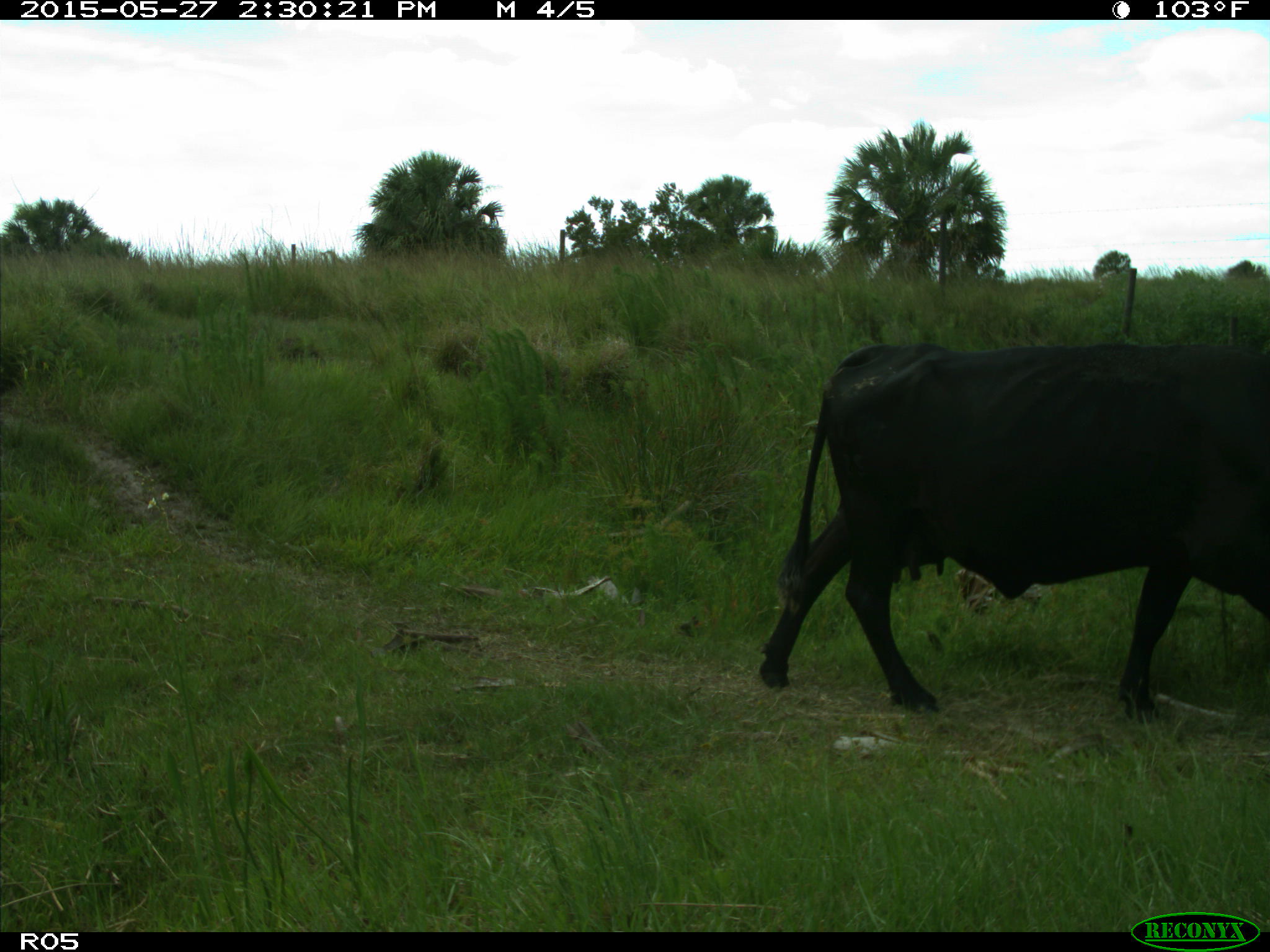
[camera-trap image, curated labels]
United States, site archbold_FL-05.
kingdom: Animalia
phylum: Chordata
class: Mammalia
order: Artiodactyla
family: Bovidae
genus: Bos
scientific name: Bos taurus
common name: domestic cow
Bos taurus (domestic cow).